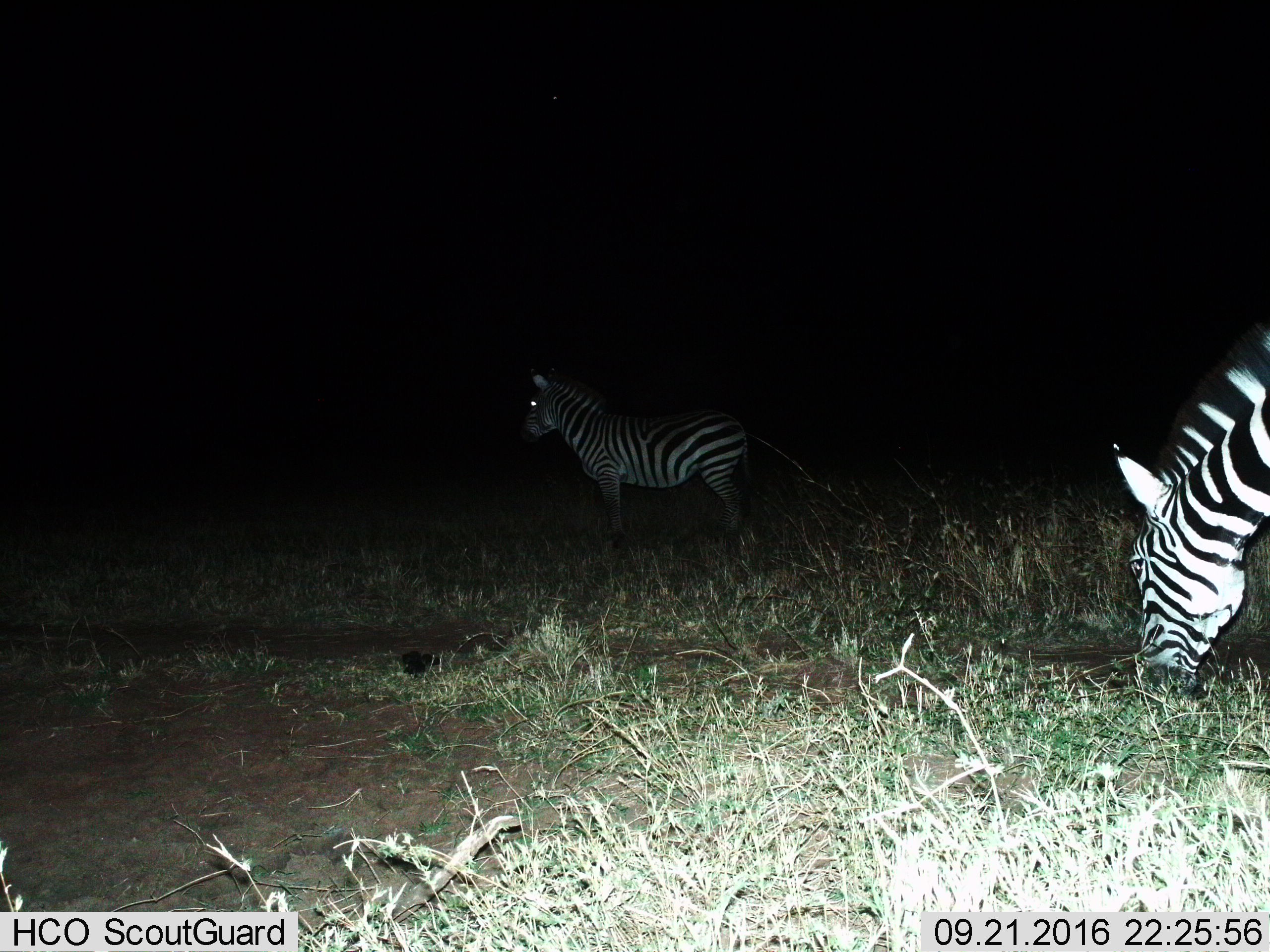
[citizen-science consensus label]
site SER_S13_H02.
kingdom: Animalia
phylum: Chordata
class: Mammalia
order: Perissodactyla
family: Equidae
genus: Equus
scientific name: Equus quagga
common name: plains zebra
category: zebraplains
Zebraplains (plains zebra) (Equus quagga), count 2. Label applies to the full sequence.